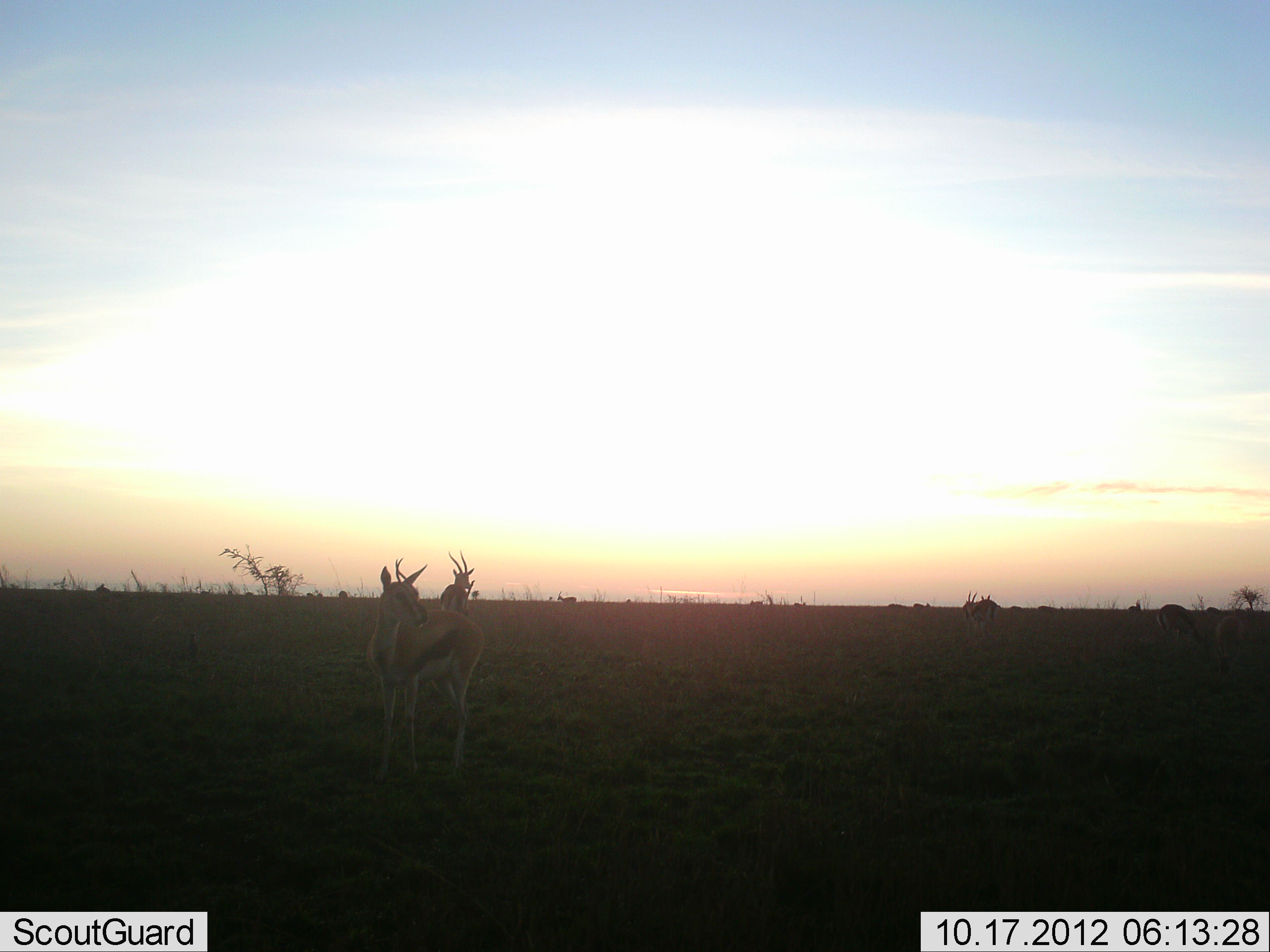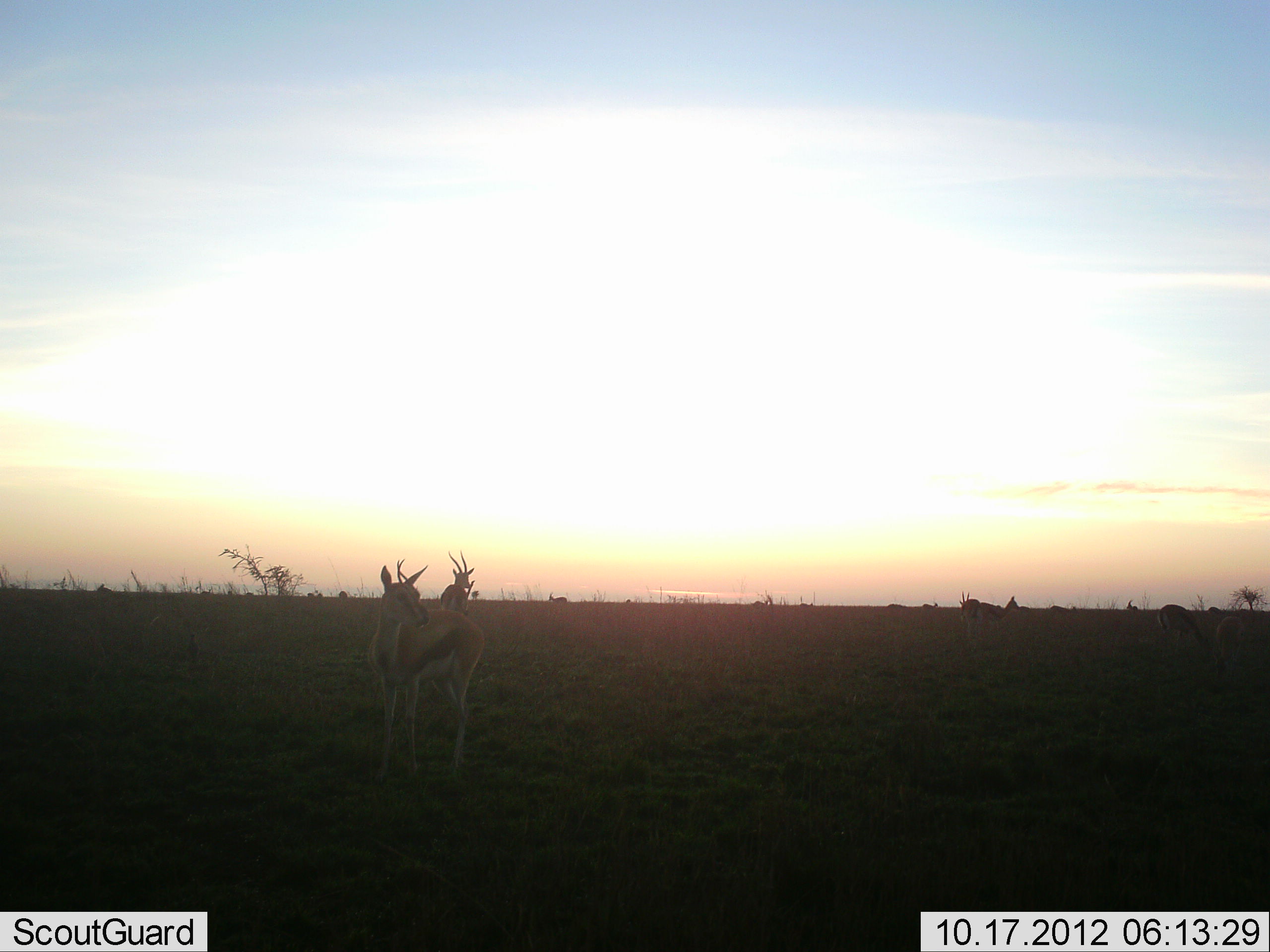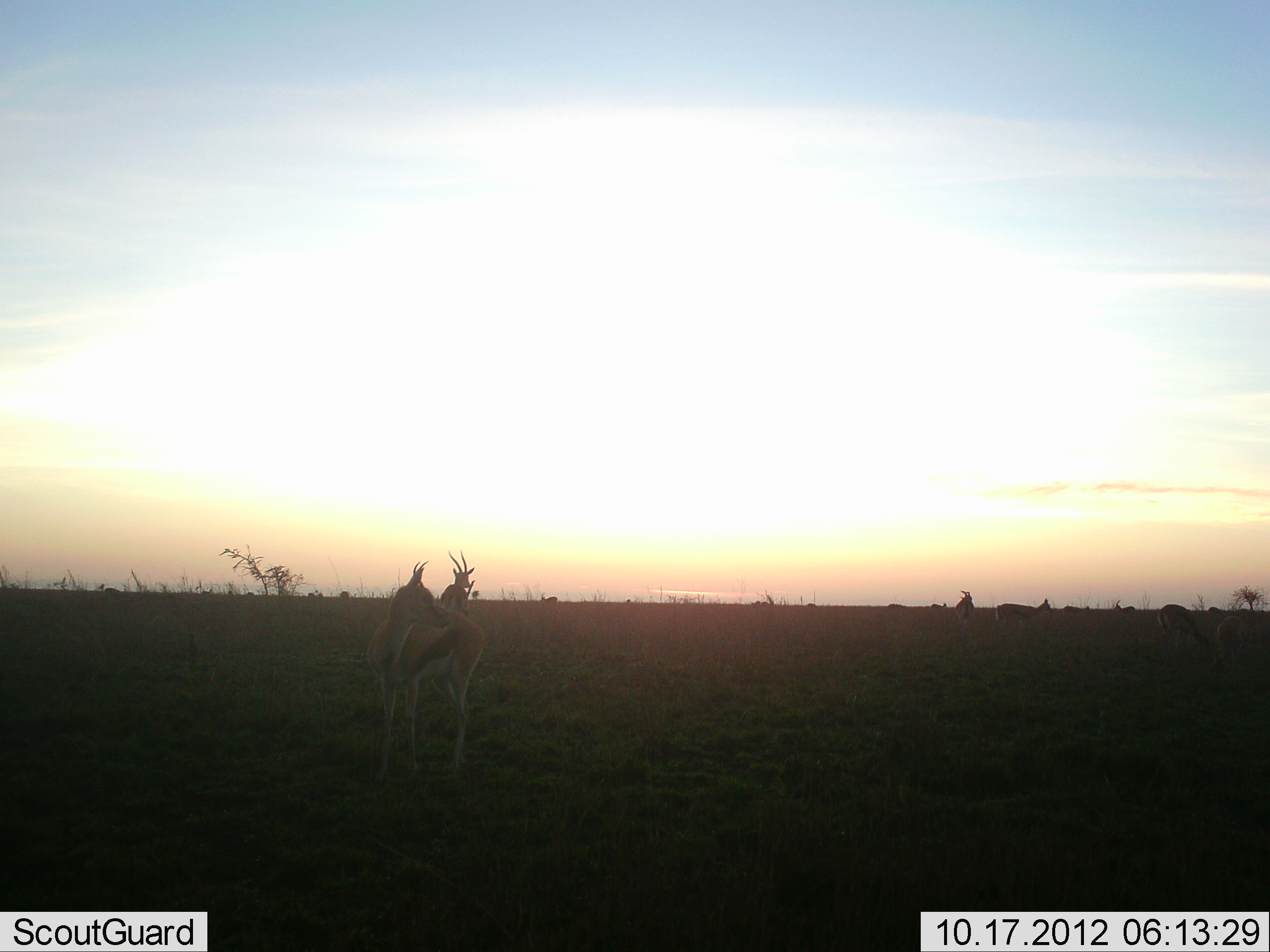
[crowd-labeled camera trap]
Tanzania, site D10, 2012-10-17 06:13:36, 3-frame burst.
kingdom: Animalia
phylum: Chordata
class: Mammalia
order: Artiodactyla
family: Bovidae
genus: Eudorcas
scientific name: Eudorcas thomsonii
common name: thomson's gazelle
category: gazellethomsons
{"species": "gazellethomsons (thomson's gazelle) (Eudorcas thomsonii)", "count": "11-50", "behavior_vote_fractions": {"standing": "85%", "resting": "0%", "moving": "54%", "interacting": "8%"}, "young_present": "0%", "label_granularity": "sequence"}